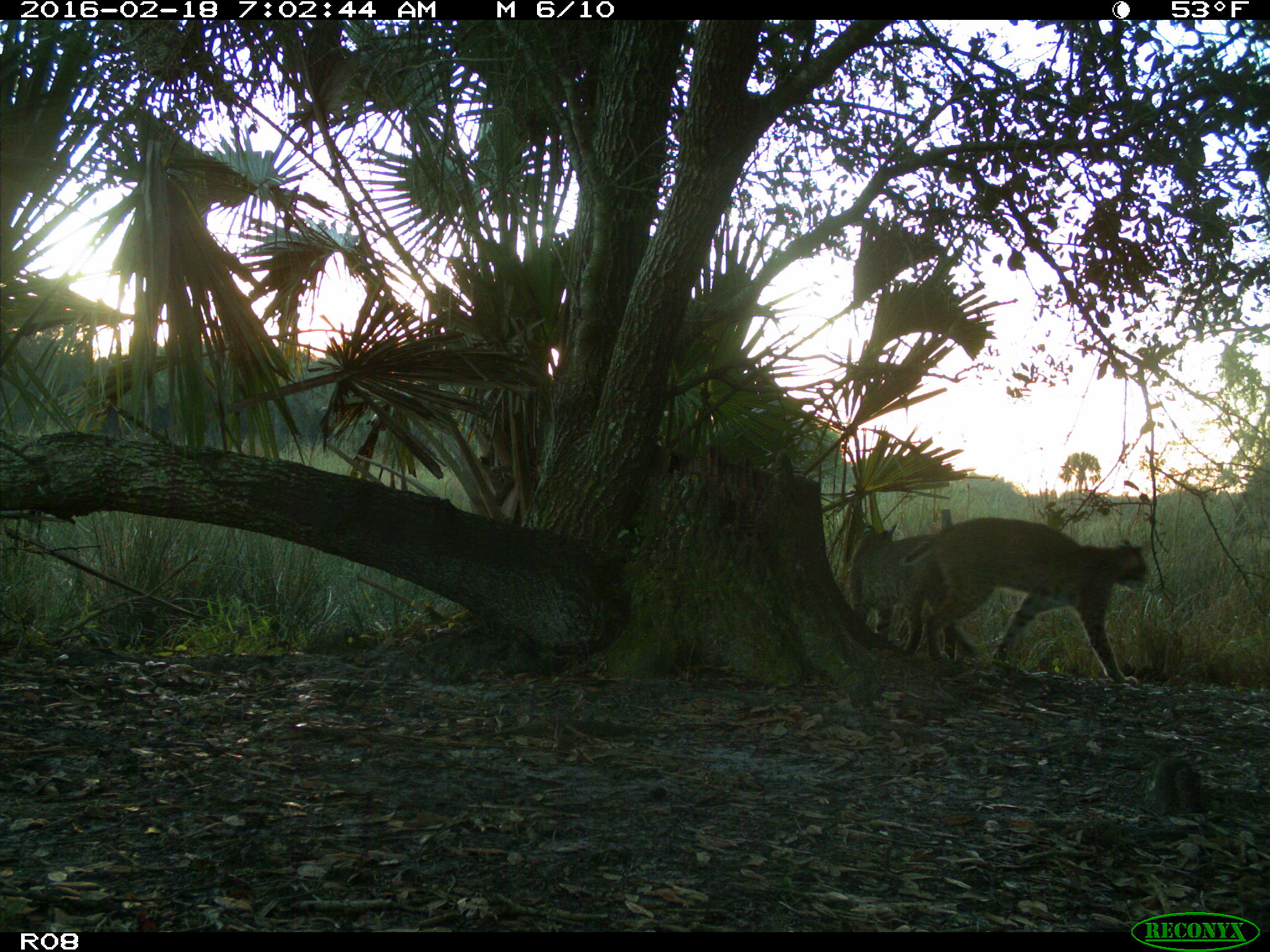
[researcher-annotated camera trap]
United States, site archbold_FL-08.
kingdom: Animalia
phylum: Chordata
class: Mammalia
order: Carnivora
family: Felidae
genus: Lynx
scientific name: Lynx rufus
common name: bobcat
Lynx rufus (bobcat).